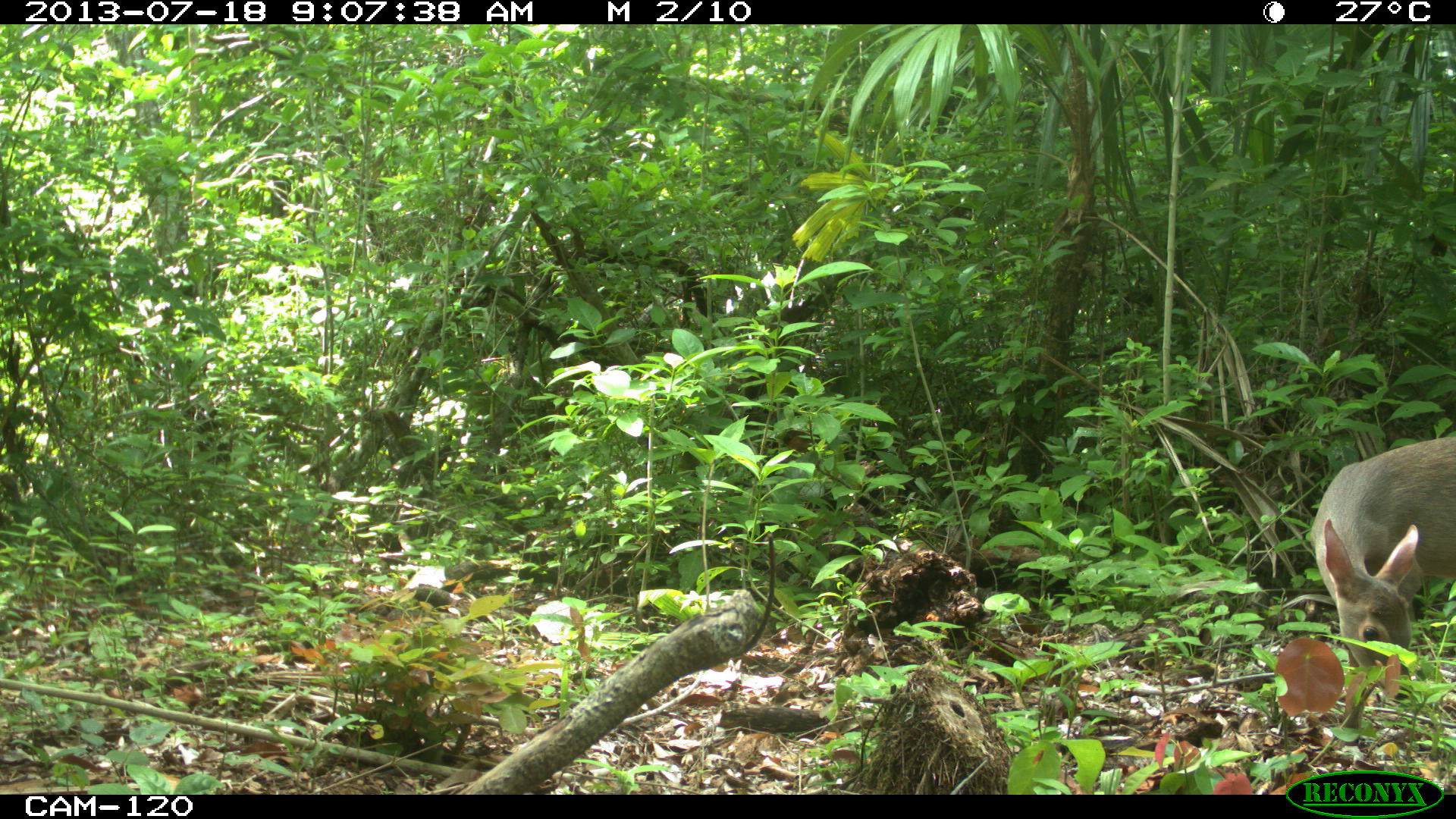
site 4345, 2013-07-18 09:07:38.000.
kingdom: Animalia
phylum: Chordata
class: Mammalia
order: Artiodactyla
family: Cervidae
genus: Odocoileus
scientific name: Odocoileus virginianus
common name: white-tailed deer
Odocoileus virginianus (white-tailed deer), count 1, sex female.